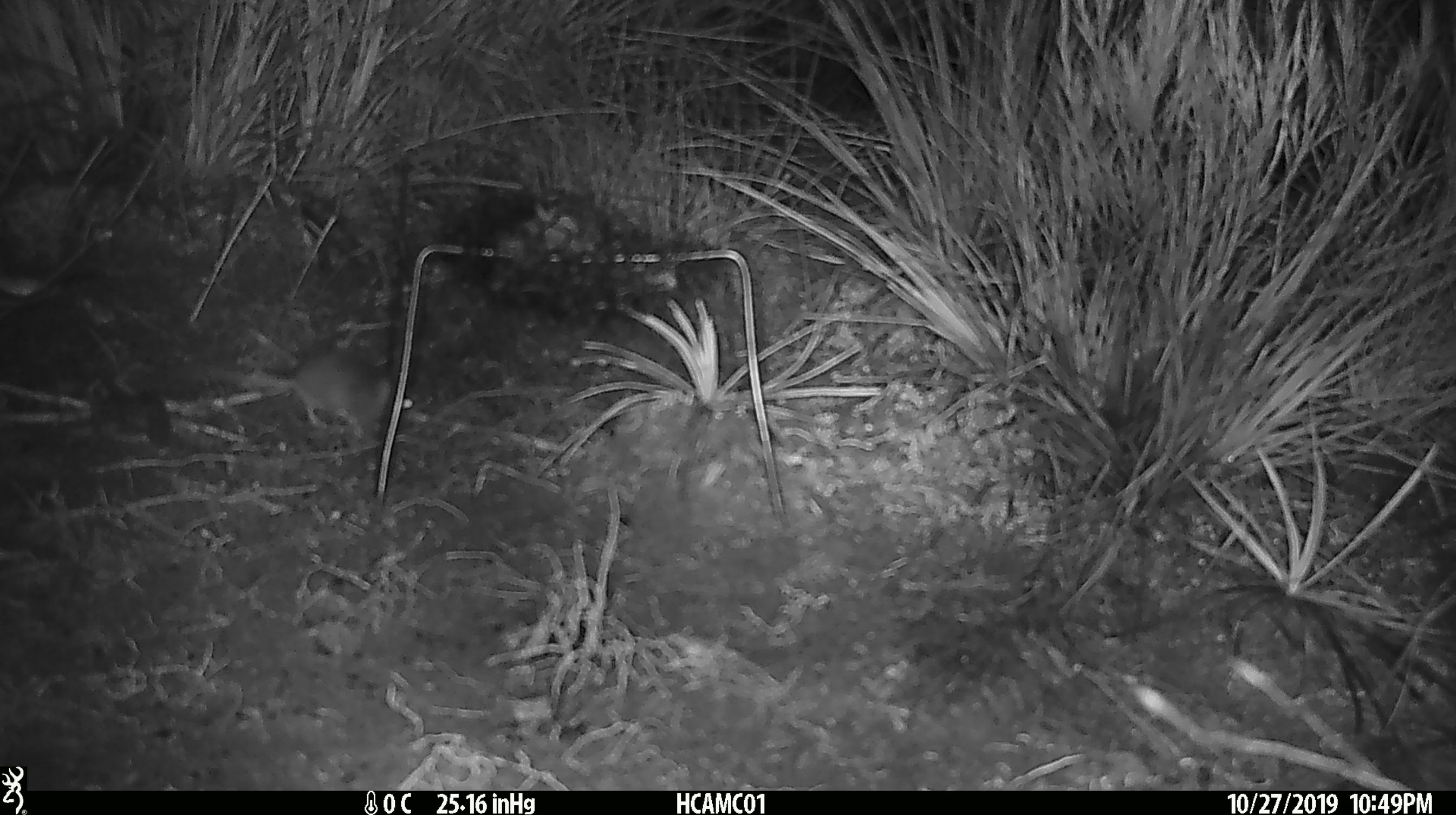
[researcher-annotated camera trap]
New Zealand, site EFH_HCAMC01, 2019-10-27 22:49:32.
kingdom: Animalia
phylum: Chordata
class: Mammalia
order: Rodentia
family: Muridae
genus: Mus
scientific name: Mus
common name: mouse